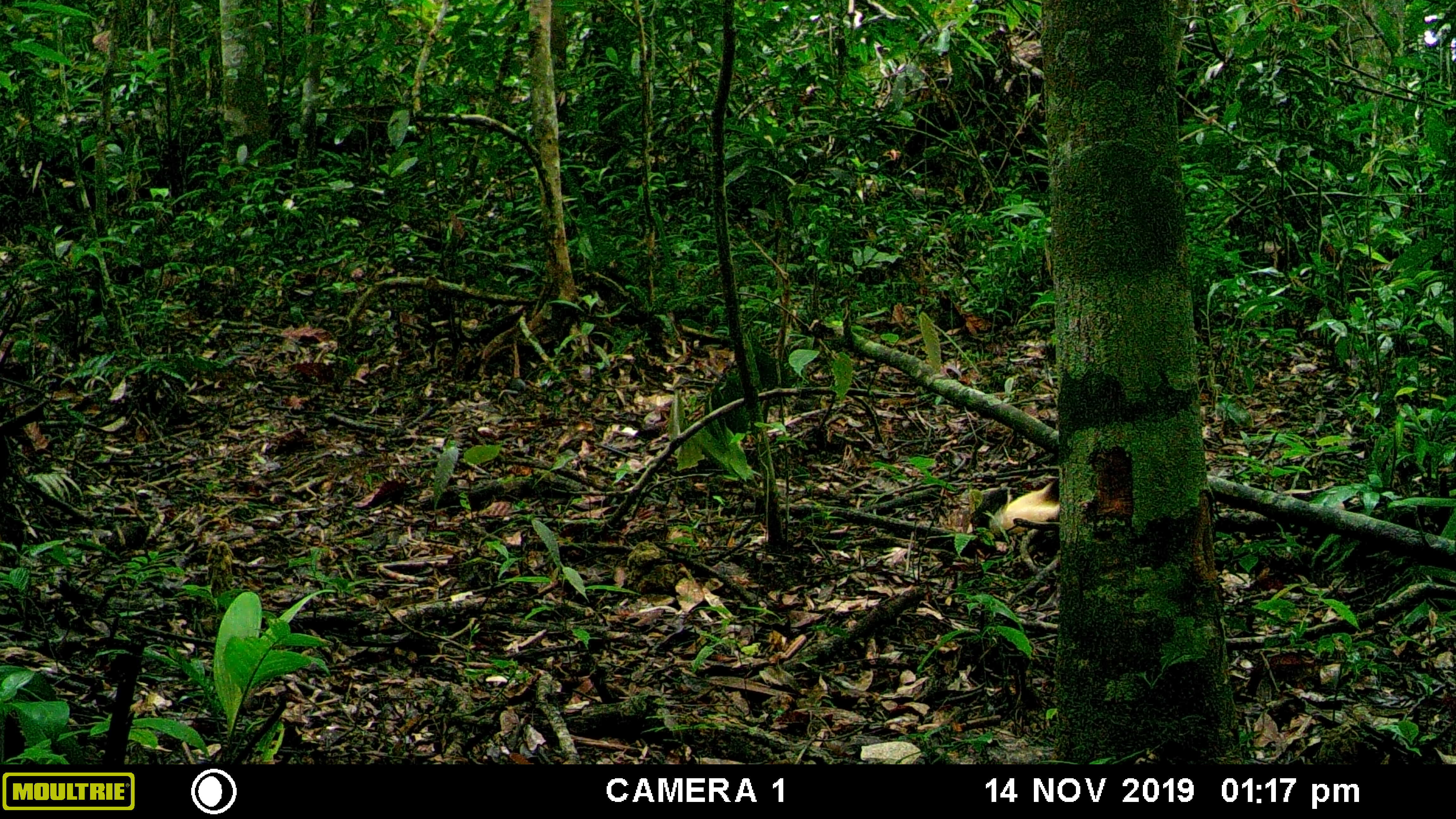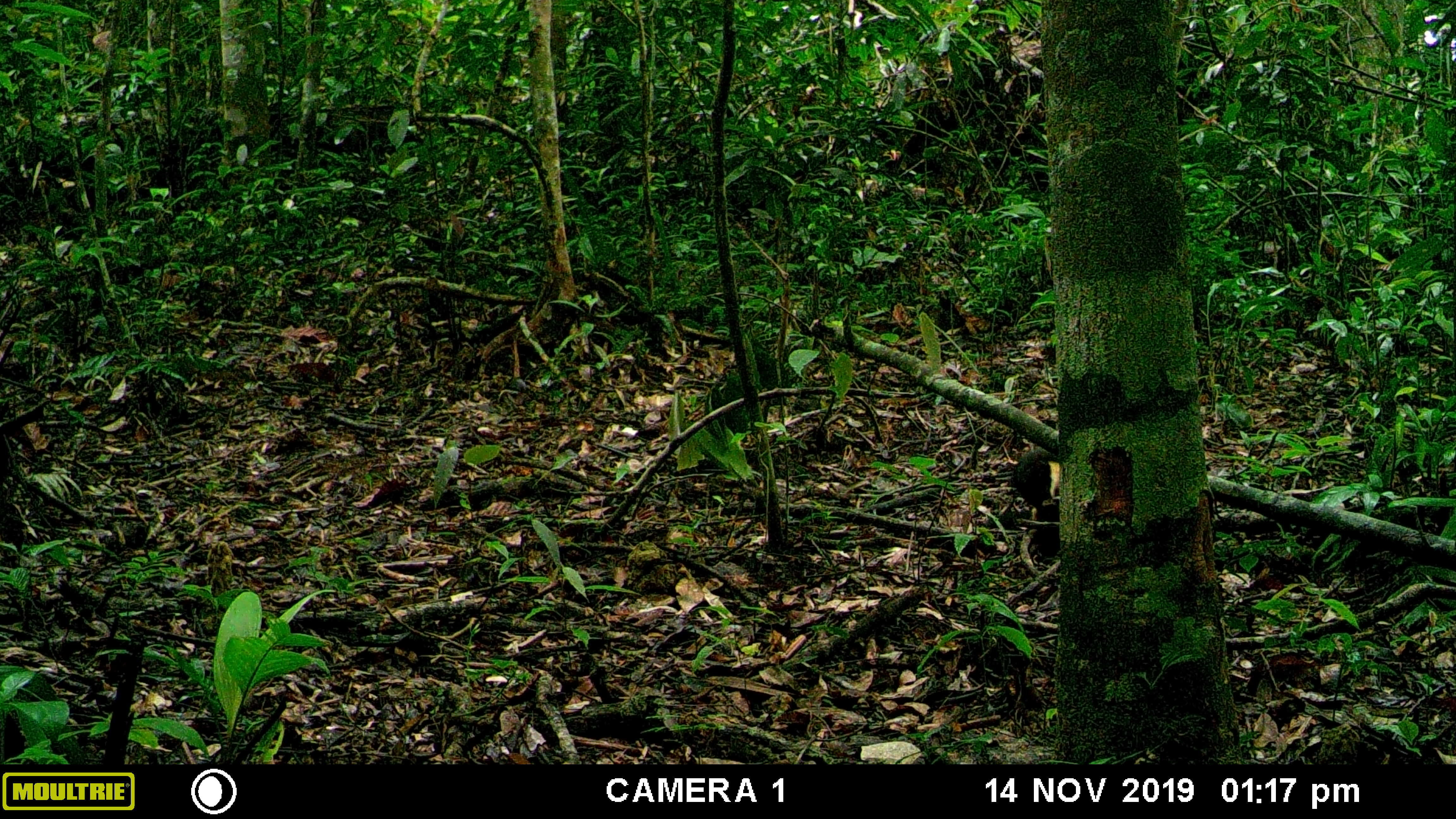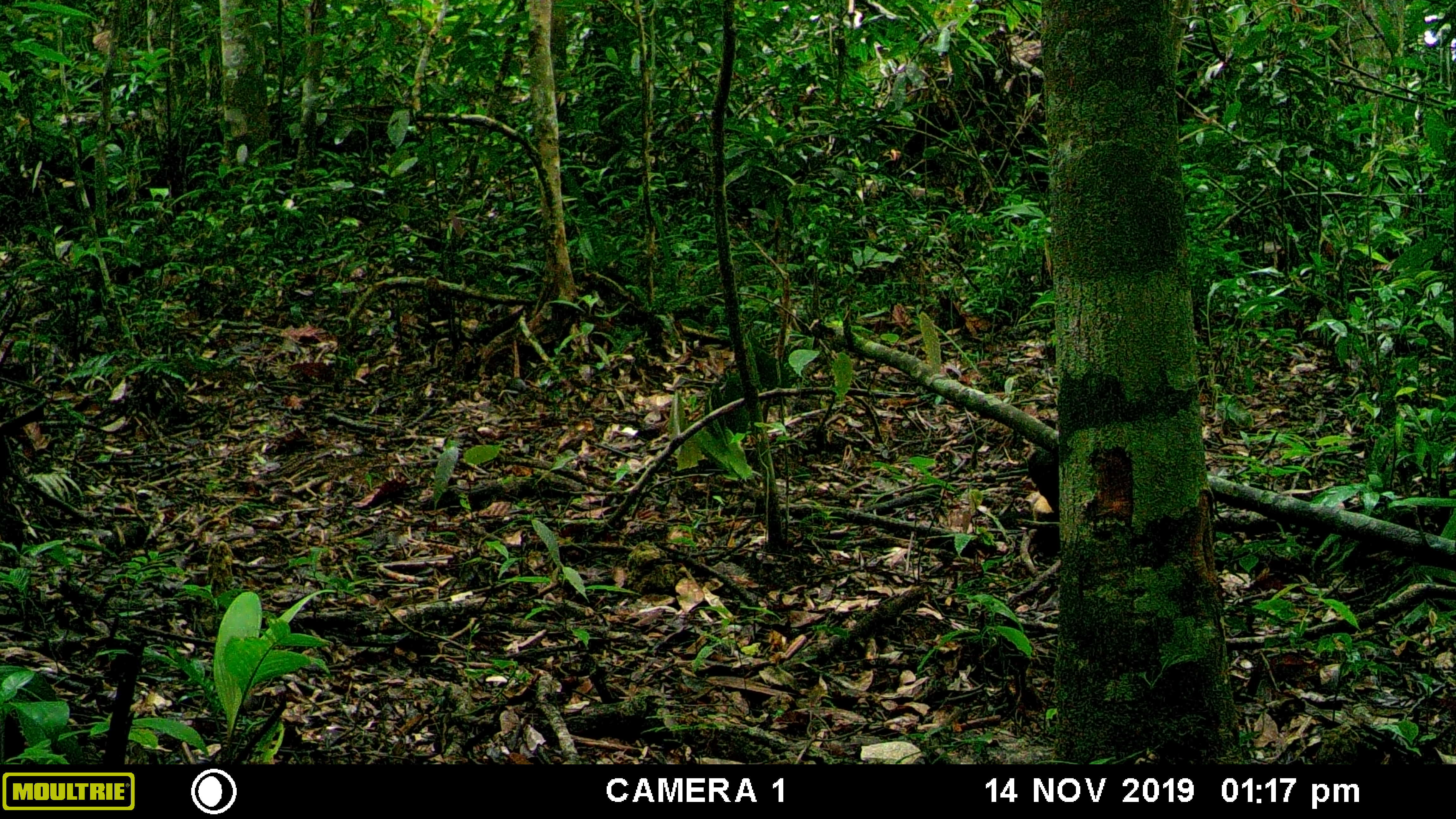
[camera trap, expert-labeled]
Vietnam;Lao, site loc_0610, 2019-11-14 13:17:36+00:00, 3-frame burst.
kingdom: Animalia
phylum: Chordata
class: Mammalia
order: Carnivora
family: Mustelidae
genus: Martes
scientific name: Martes flavigula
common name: yellow-throated marten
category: yellow throated marten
Yellow throated marten (yellow-throated marten) (Martes flavigula). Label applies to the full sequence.